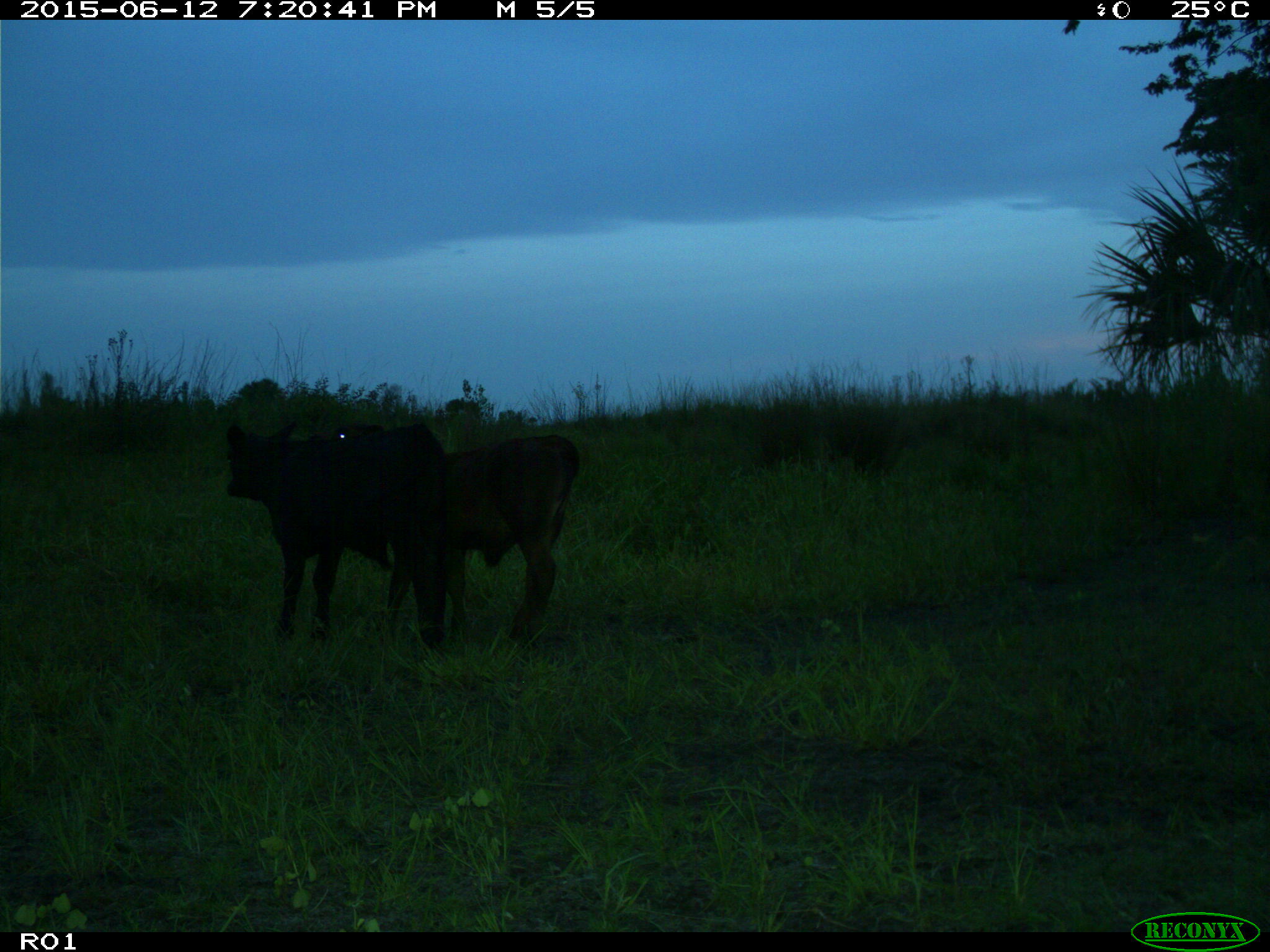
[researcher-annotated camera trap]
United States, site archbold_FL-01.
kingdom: Animalia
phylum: Chordata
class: Mammalia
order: Artiodactyla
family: Bovidae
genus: Bos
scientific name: Bos taurus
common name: domestic cow